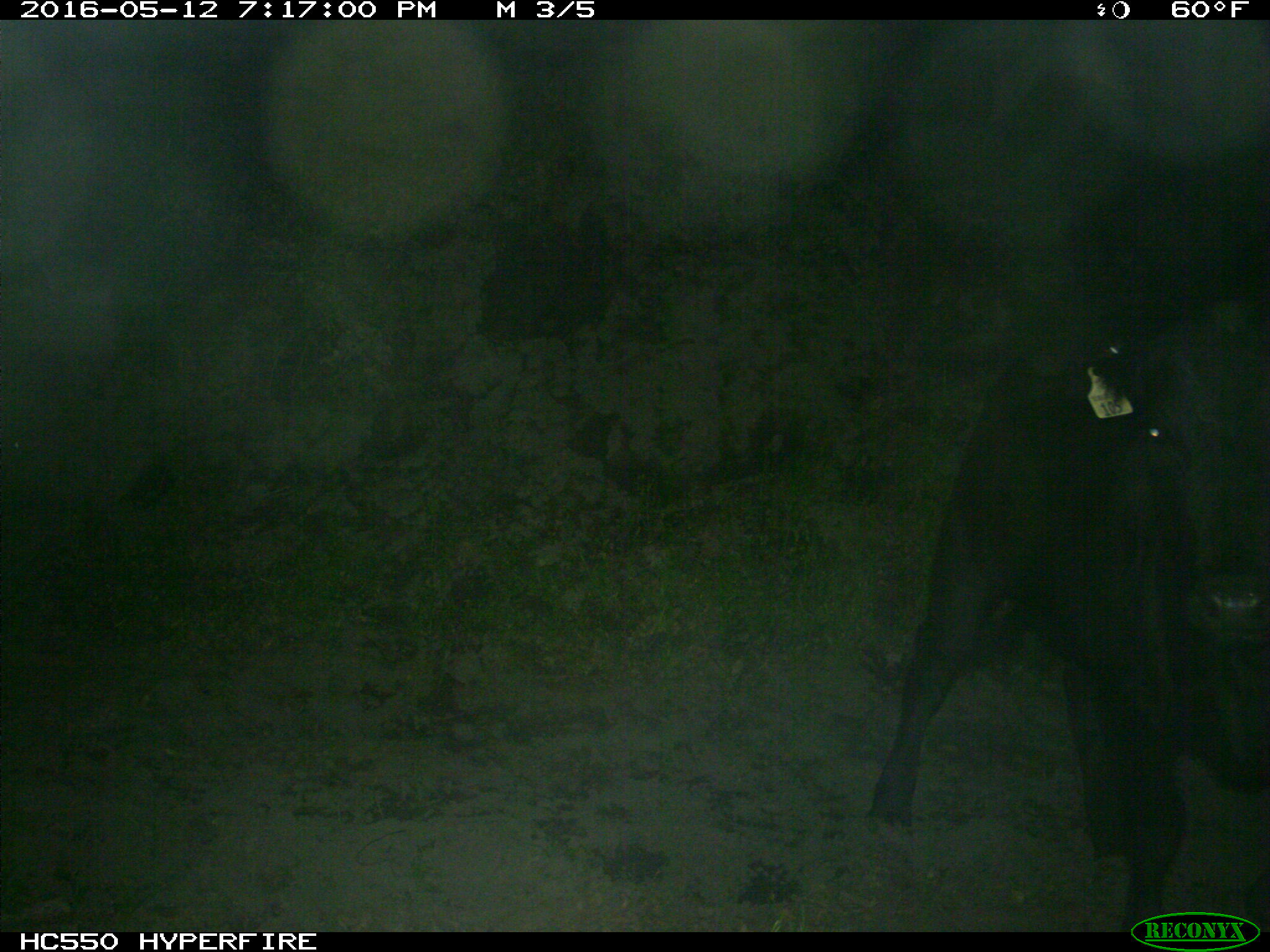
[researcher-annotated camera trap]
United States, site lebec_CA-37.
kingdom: Animalia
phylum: Chordata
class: Mammalia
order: Artiodactyla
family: Bovidae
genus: Bos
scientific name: Bos taurus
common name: domestic cow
Bos taurus (domestic cow).